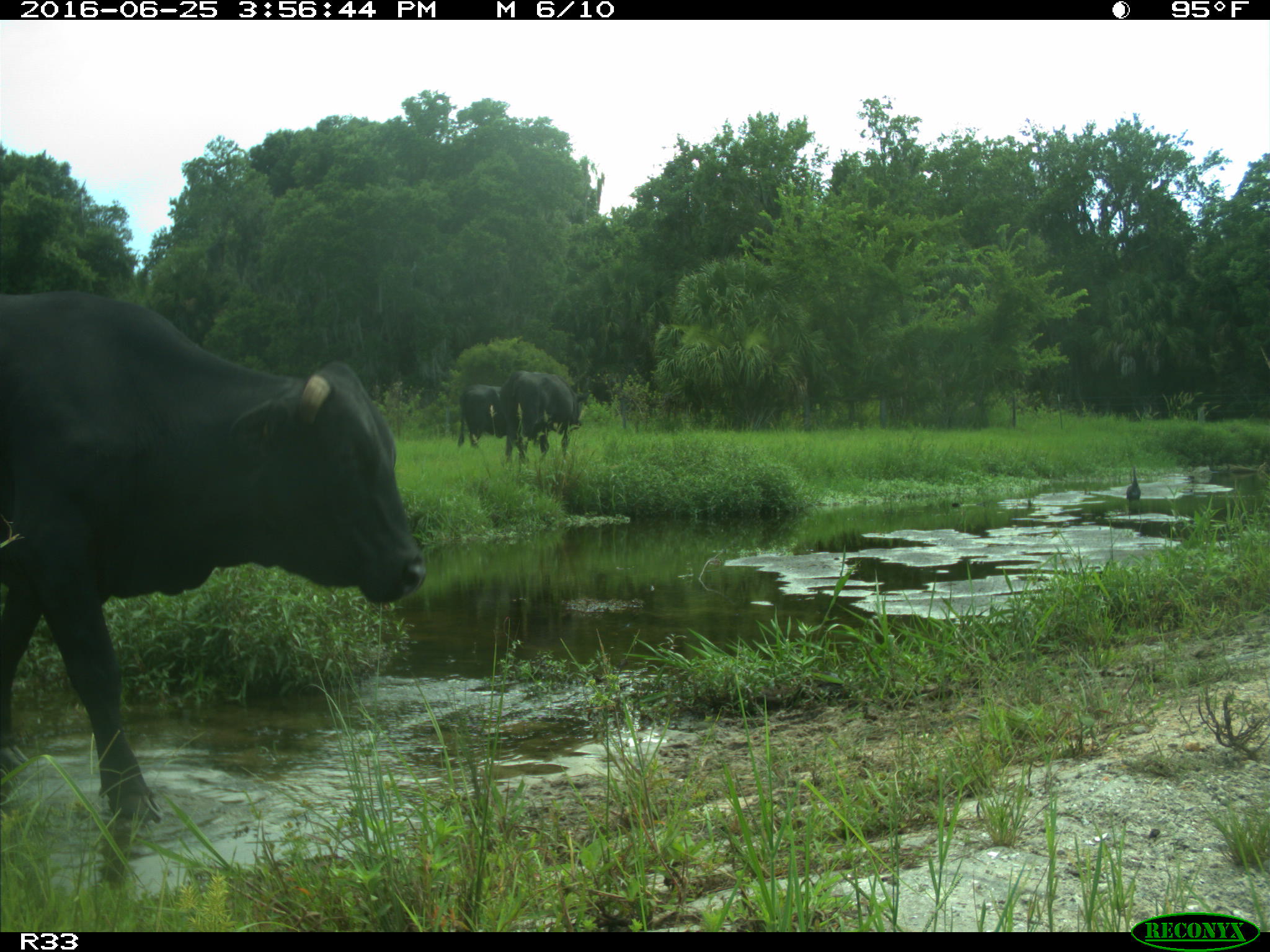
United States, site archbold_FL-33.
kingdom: Animalia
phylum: Chordata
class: Mammalia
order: Artiodactyla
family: Bovidae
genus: Bos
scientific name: Bos taurus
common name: domestic cow